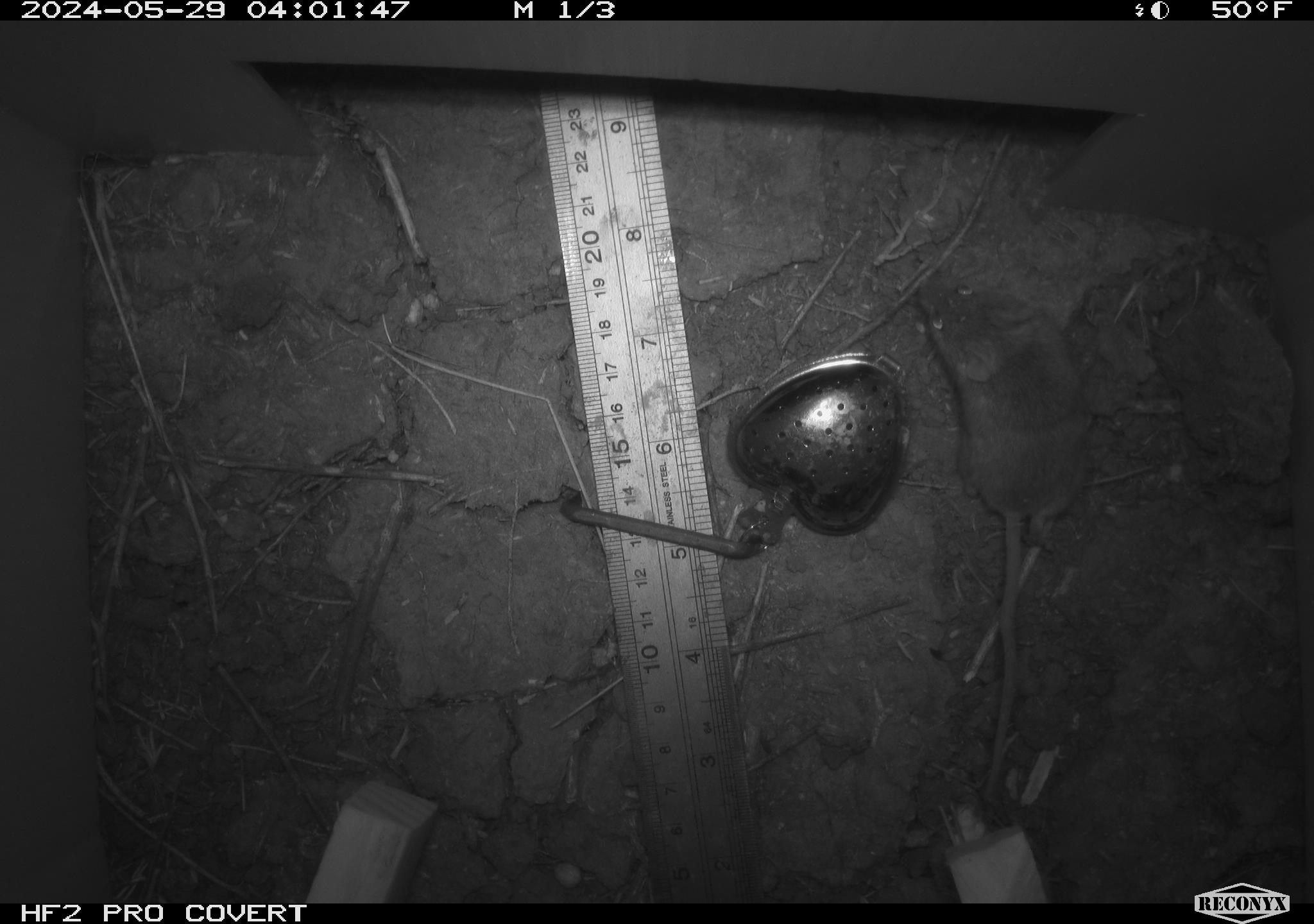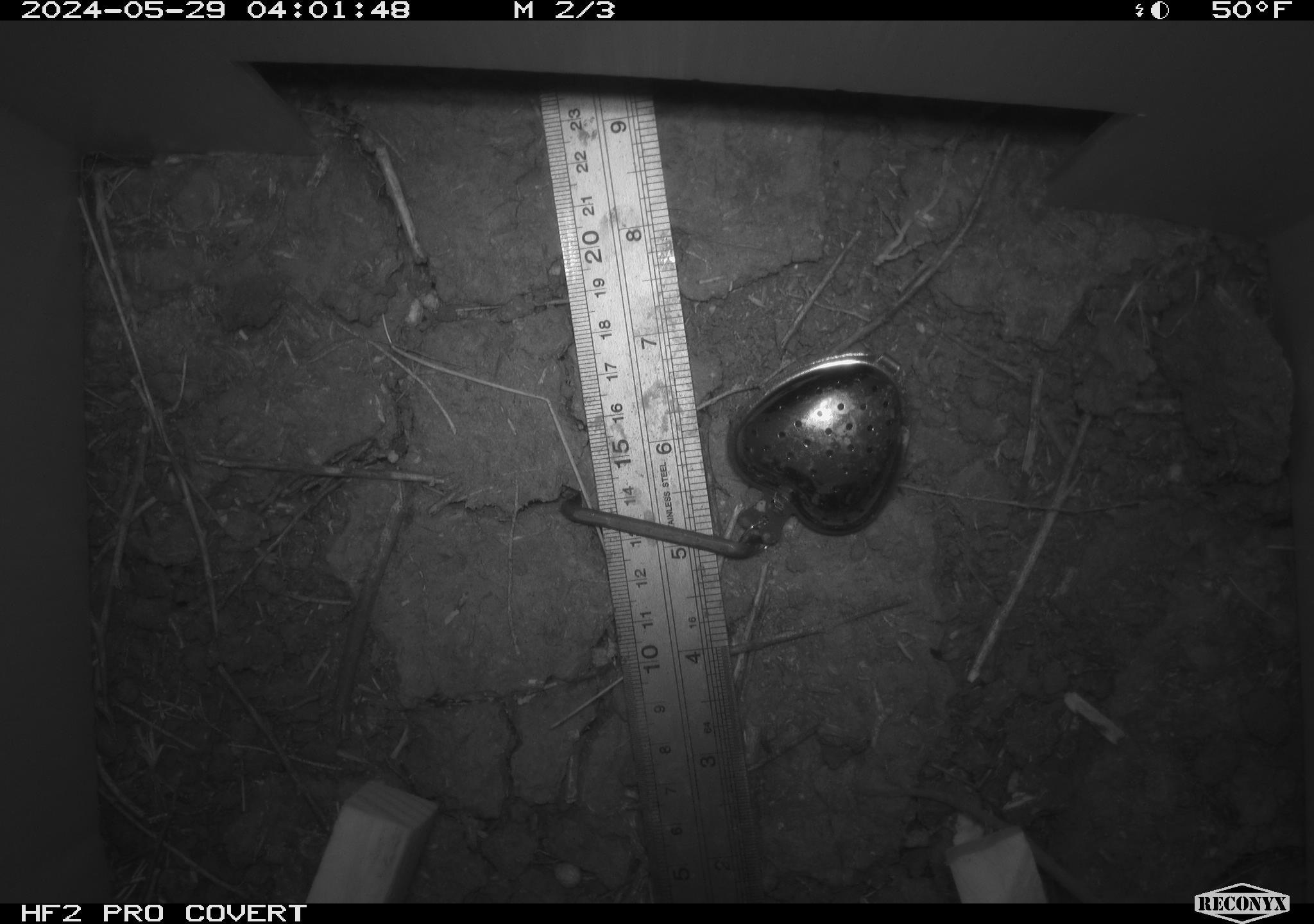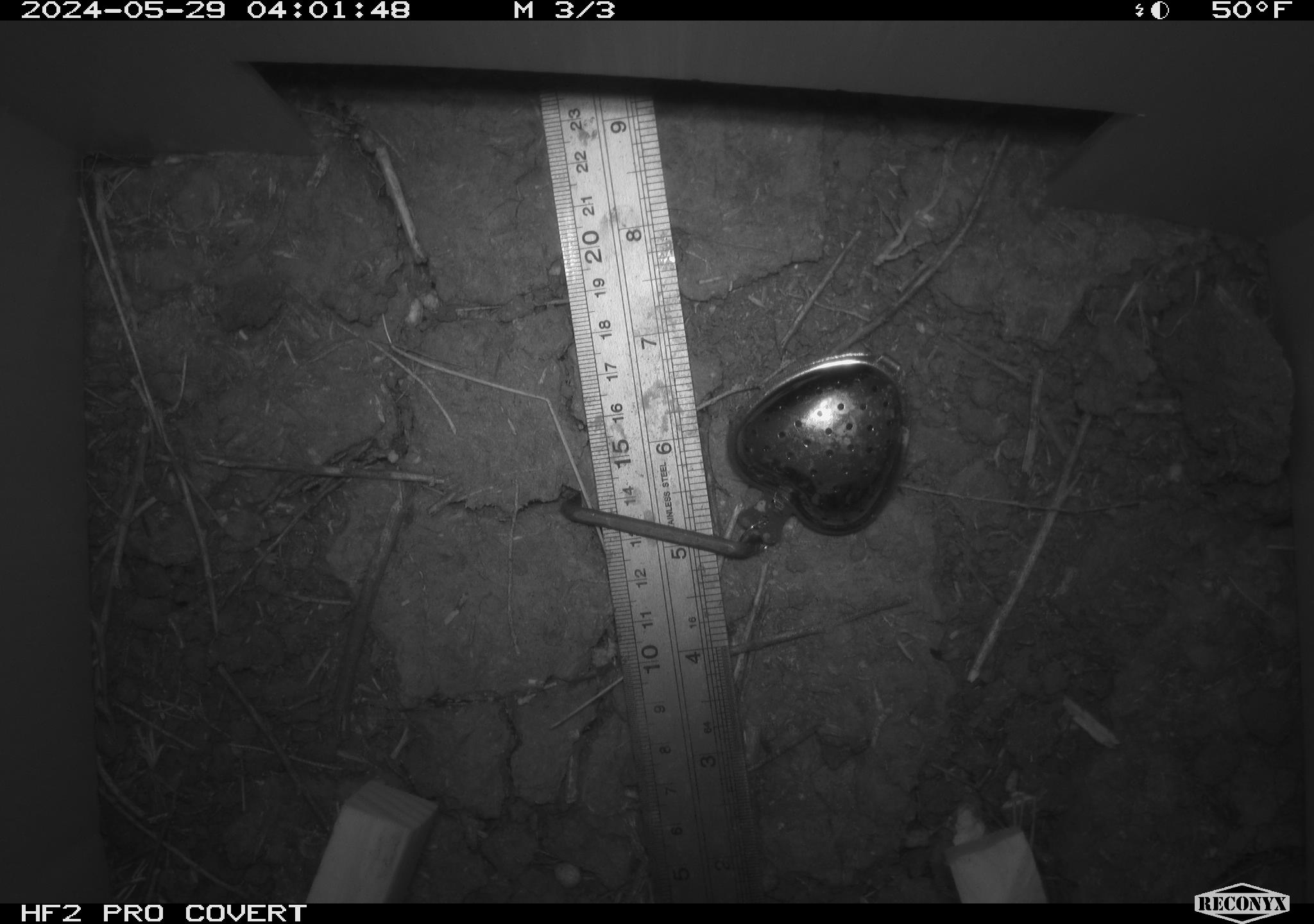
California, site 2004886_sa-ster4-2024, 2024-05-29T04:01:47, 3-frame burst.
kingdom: Animalia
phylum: Chordata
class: Mammalia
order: Rodentia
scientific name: Rodentia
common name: mouse species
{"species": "mouse species (Rodentia)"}